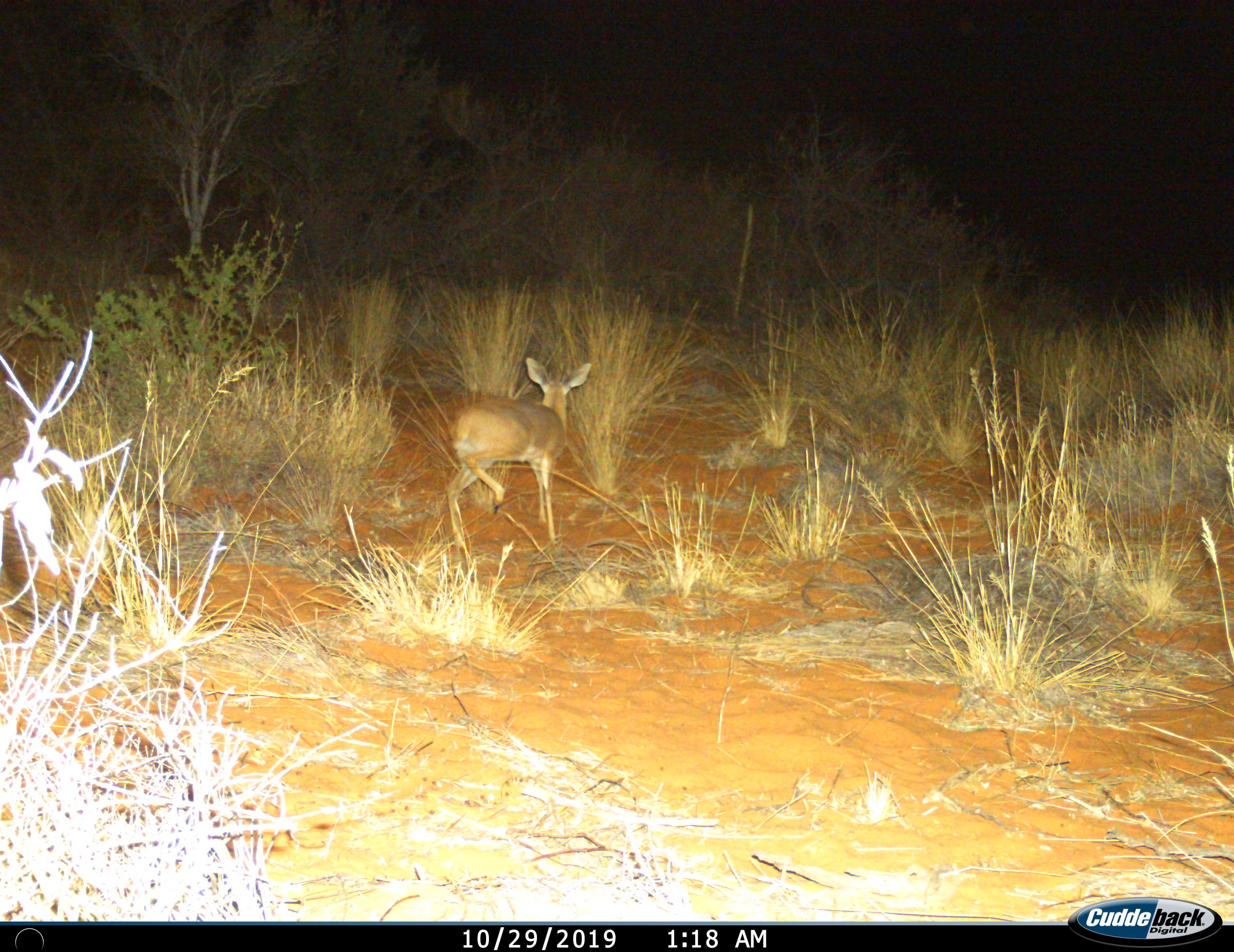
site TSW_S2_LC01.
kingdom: Animalia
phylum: Chordata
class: Mammalia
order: Artiodactyla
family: Bovidae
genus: Raphicerus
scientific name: Raphicerus campestris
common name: steenbok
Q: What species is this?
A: Steenbok (Raphicerus campestris).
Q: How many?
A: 1.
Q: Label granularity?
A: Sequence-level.